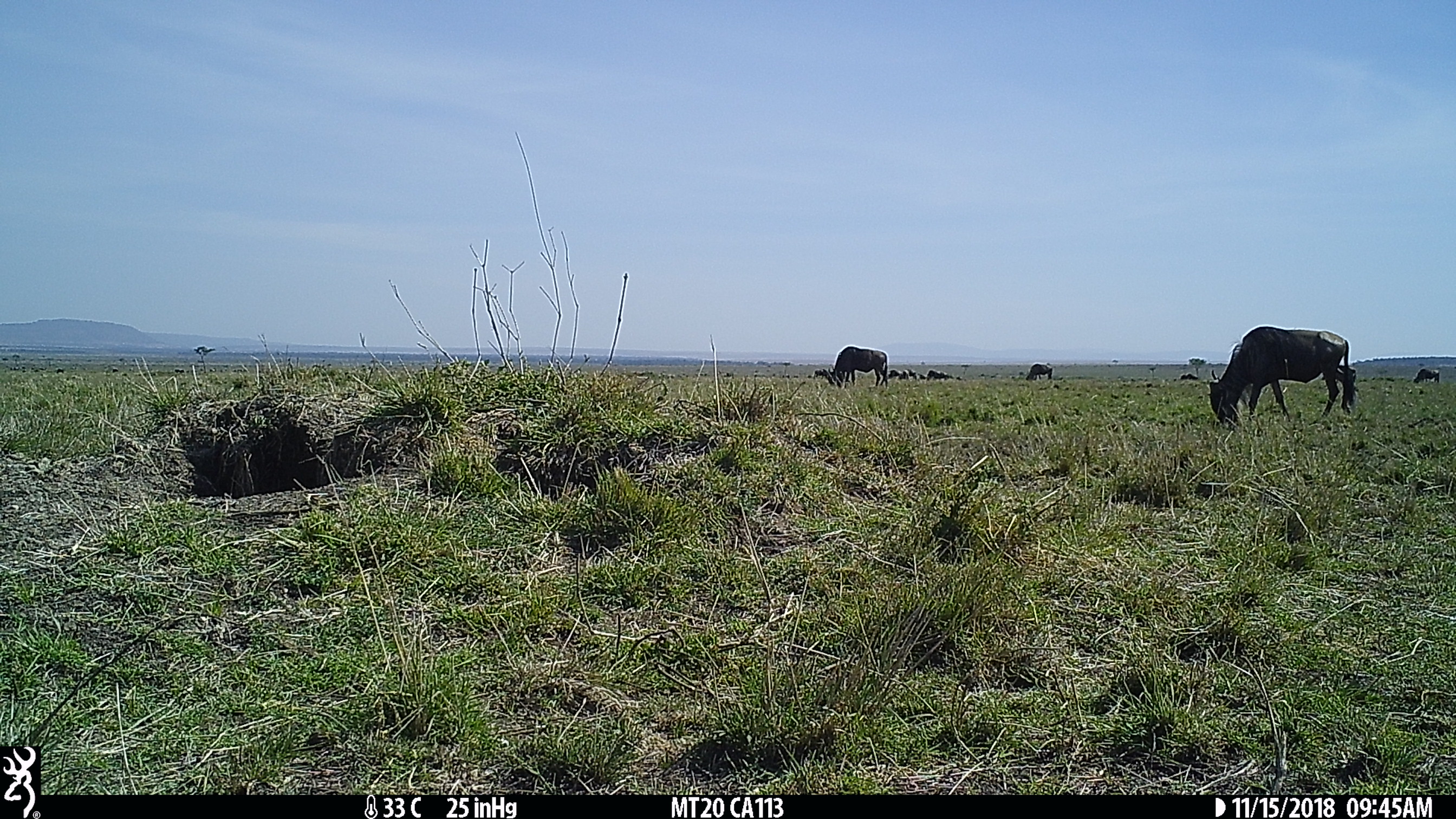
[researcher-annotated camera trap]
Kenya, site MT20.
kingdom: Animalia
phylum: Chordata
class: Mammalia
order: Artiodactyla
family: Bovidae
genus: Connochaetes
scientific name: Connochaetes taurinus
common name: blue wildebeest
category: wildebeest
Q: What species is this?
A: Wildebeest (blue wildebeest) (Connochaetes taurinus).